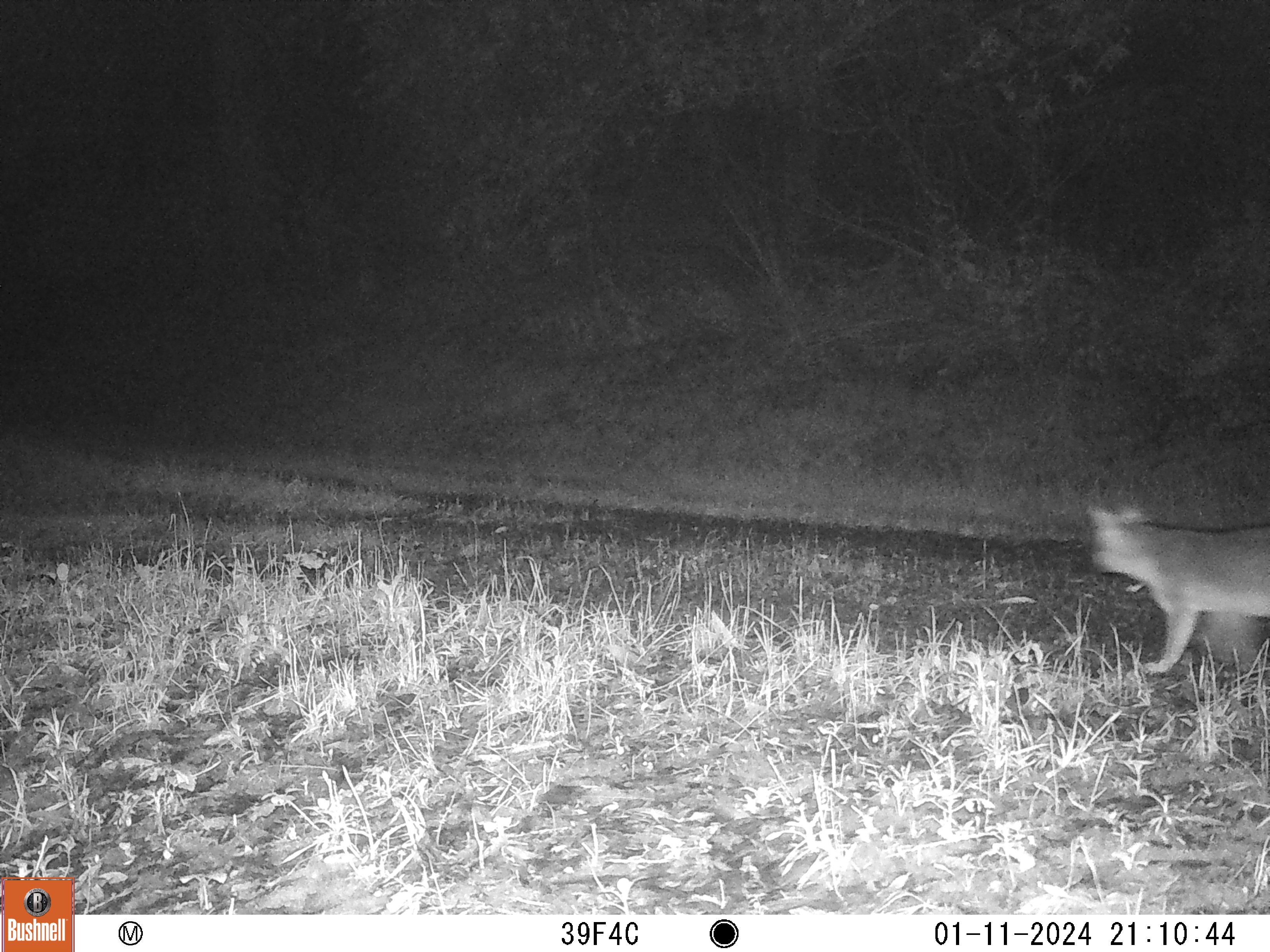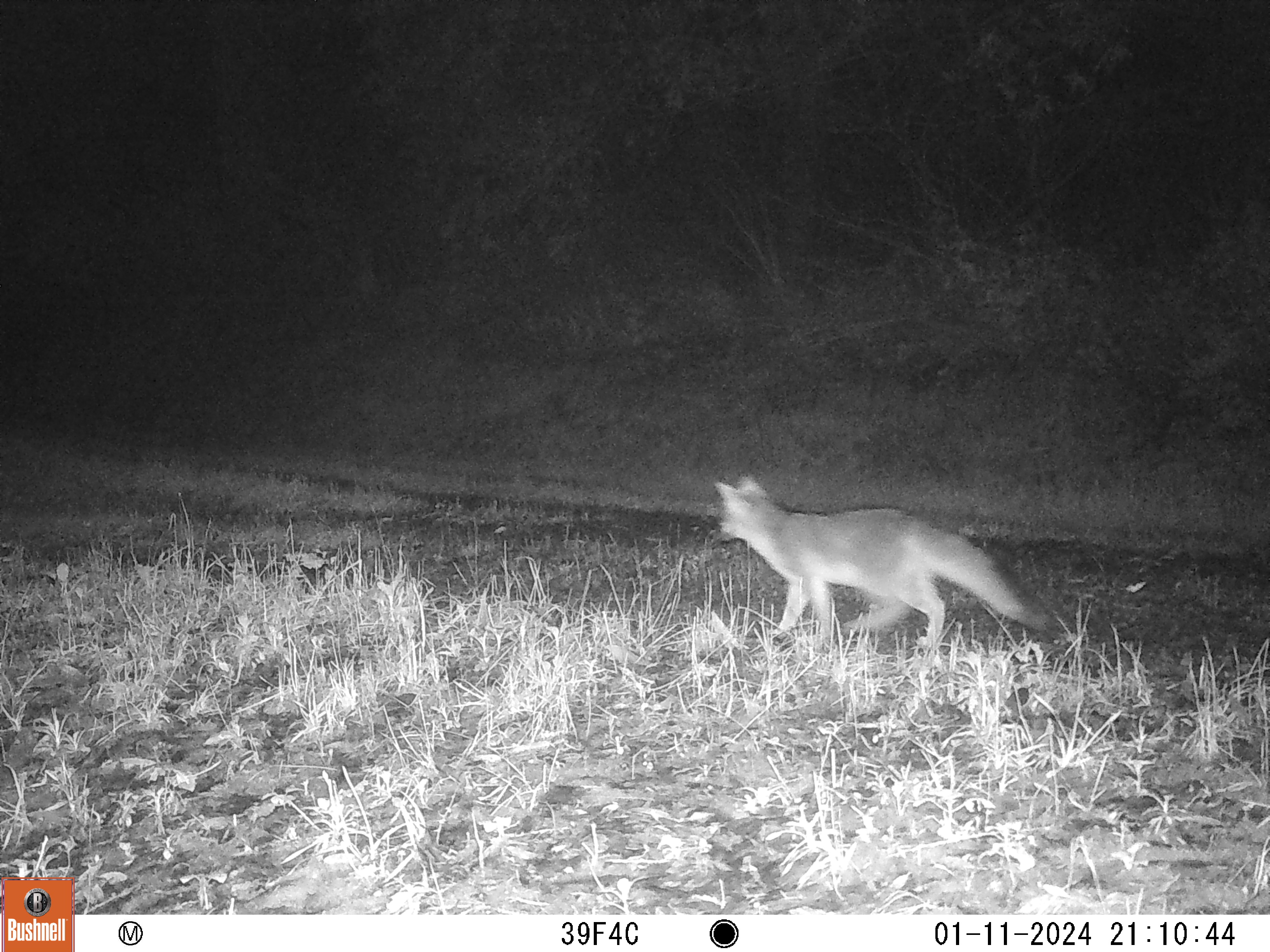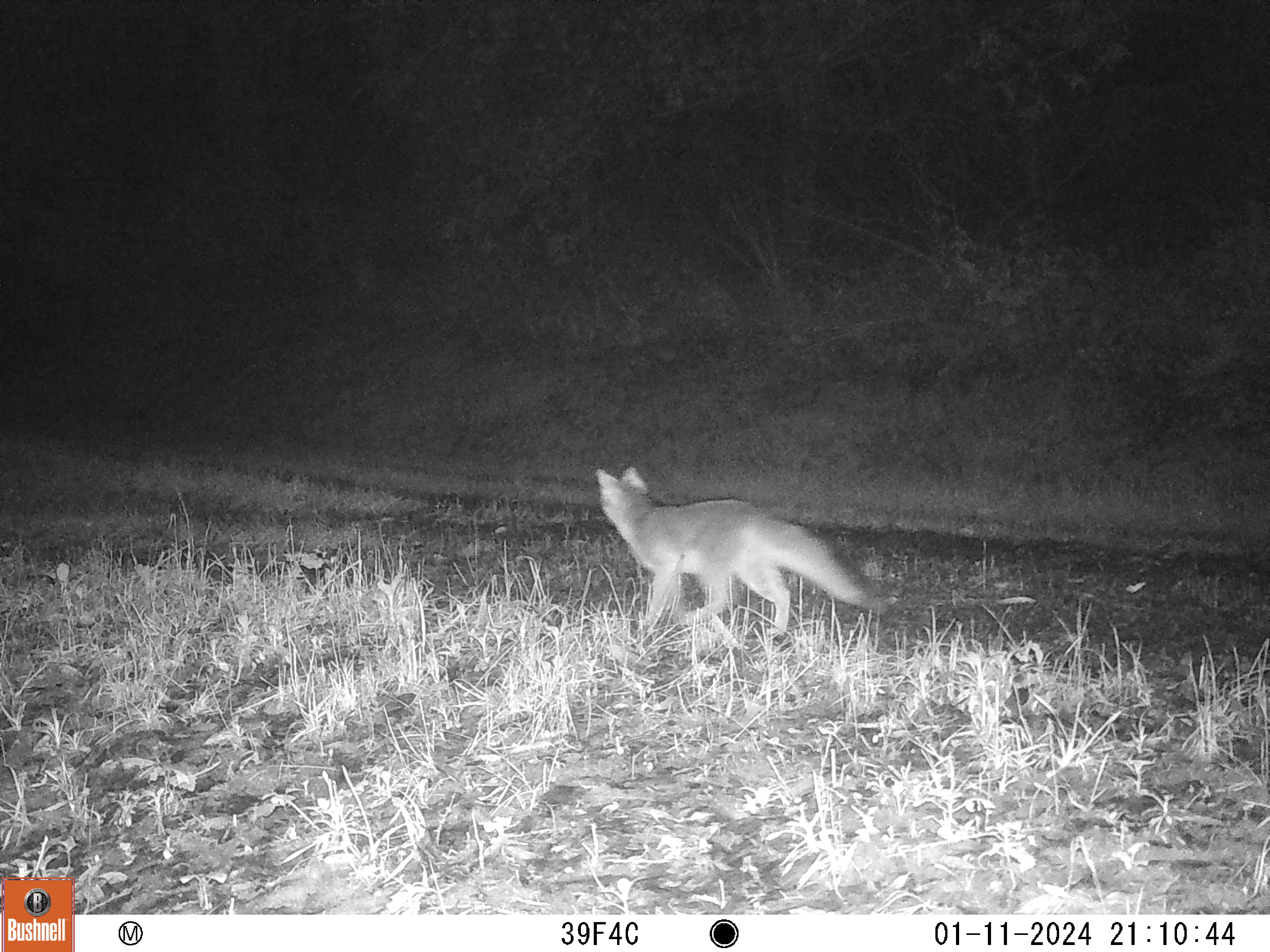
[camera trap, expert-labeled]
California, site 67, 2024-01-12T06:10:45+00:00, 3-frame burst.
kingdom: Animalia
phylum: Chordata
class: Mammalia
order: Carnivora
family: Canidae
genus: Urocyon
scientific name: Urocyon cinereoargenteus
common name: gray fox